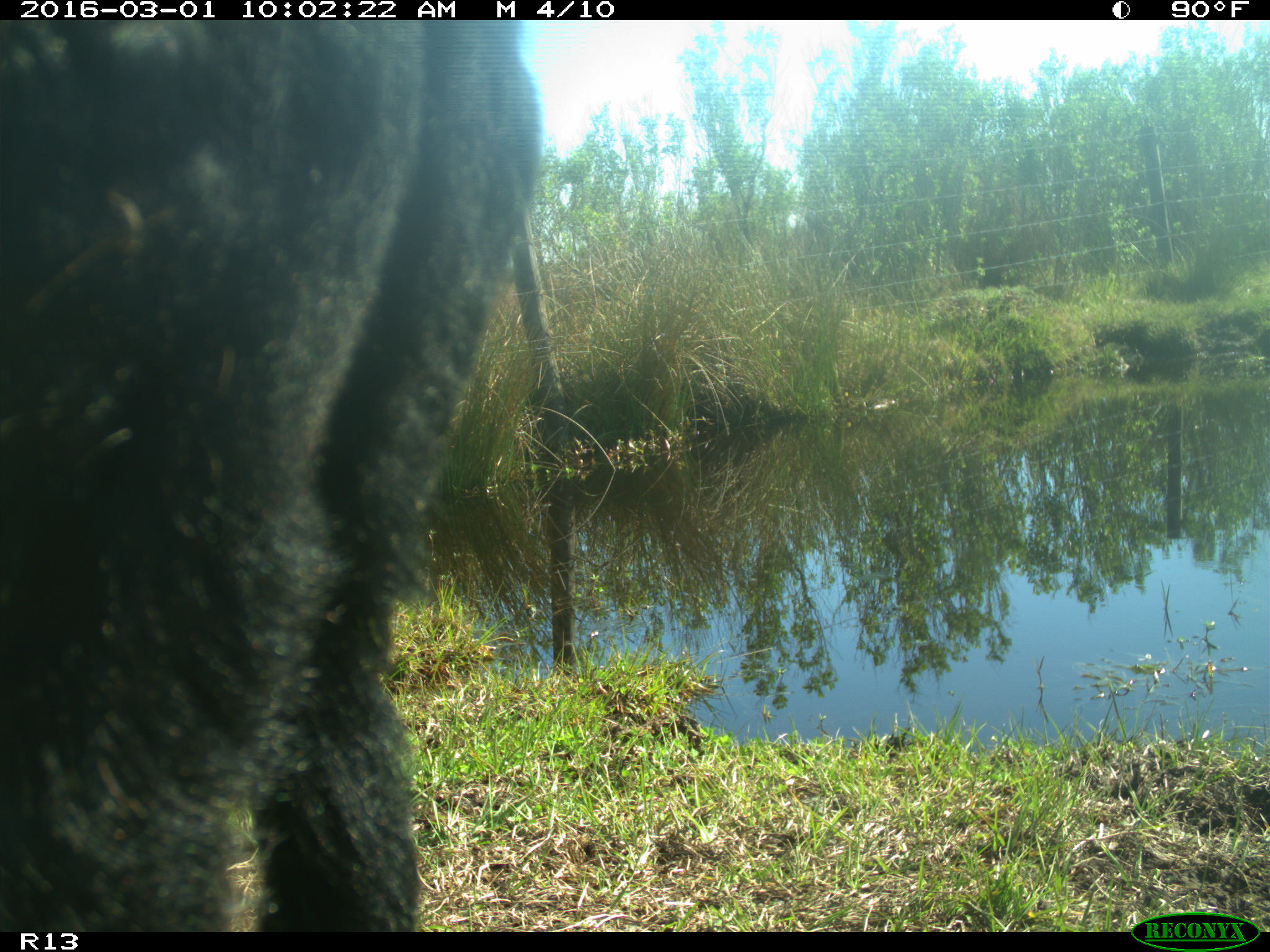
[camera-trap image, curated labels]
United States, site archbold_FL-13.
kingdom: Animalia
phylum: Chordata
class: Mammalia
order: Artiodactyla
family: Bovidae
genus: Bos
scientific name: Bos taurus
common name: domestic cow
Bos taurus (domestic cow).